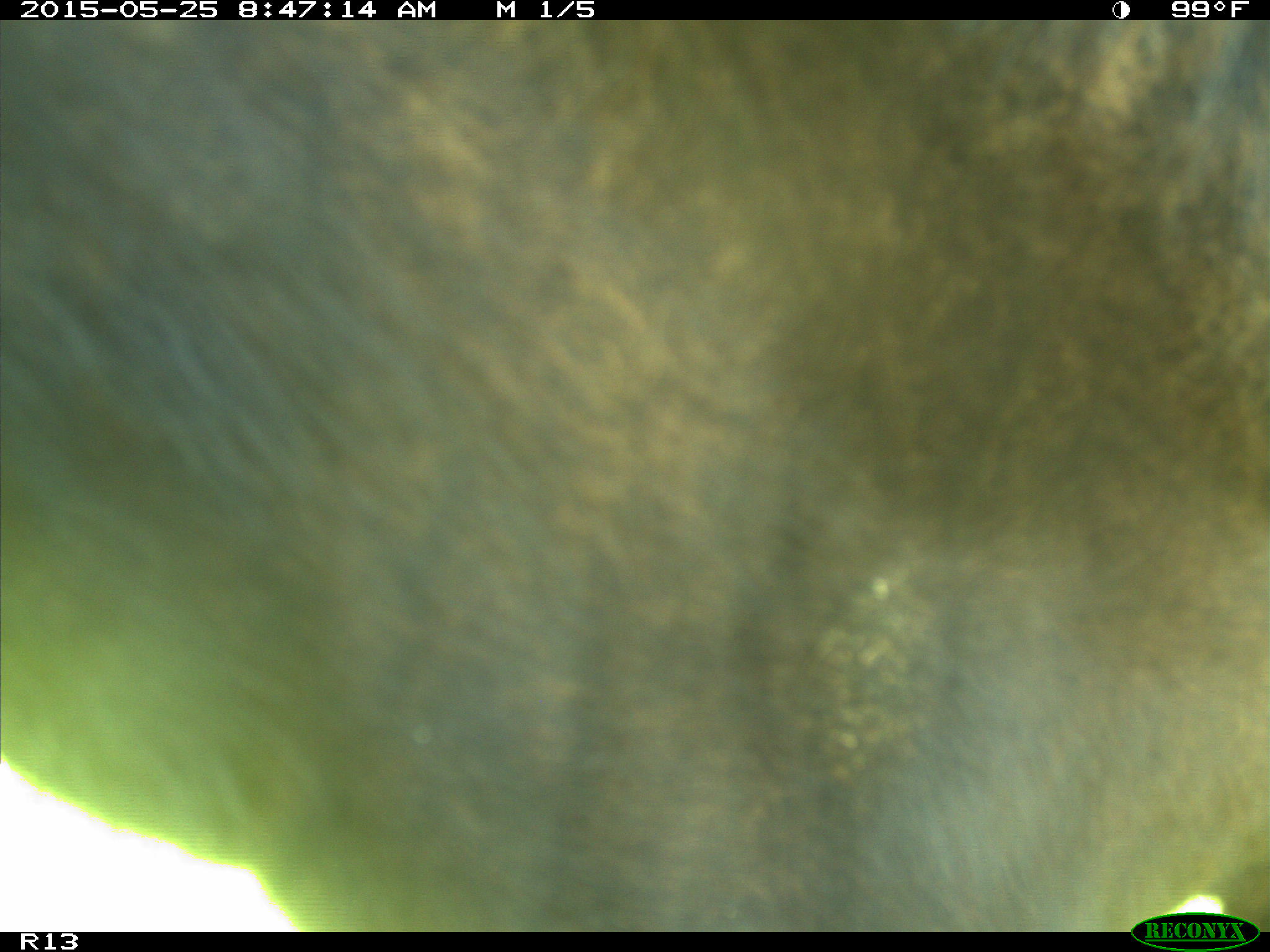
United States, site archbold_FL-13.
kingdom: Animalia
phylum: Chordata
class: Mammalia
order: Artiodactyla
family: Bovidae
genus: Bos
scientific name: Bos taurus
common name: domestic cow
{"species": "Bos taurus (domestic cow)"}